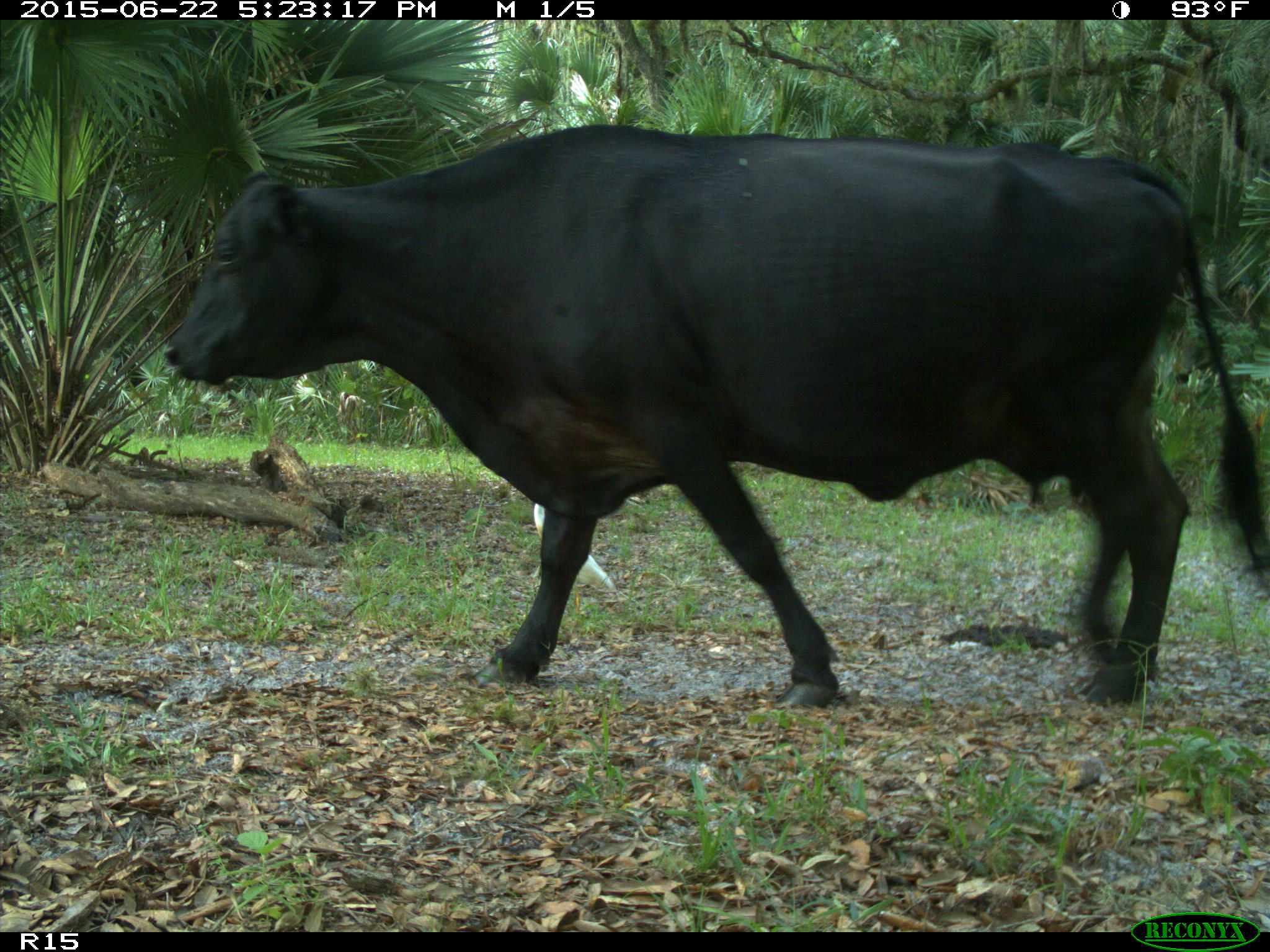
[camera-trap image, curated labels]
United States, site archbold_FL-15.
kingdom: Animalia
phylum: Chordata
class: Mammalia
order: Artiodactyla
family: Bovidae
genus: Bos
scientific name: Bos taurus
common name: domestic cow